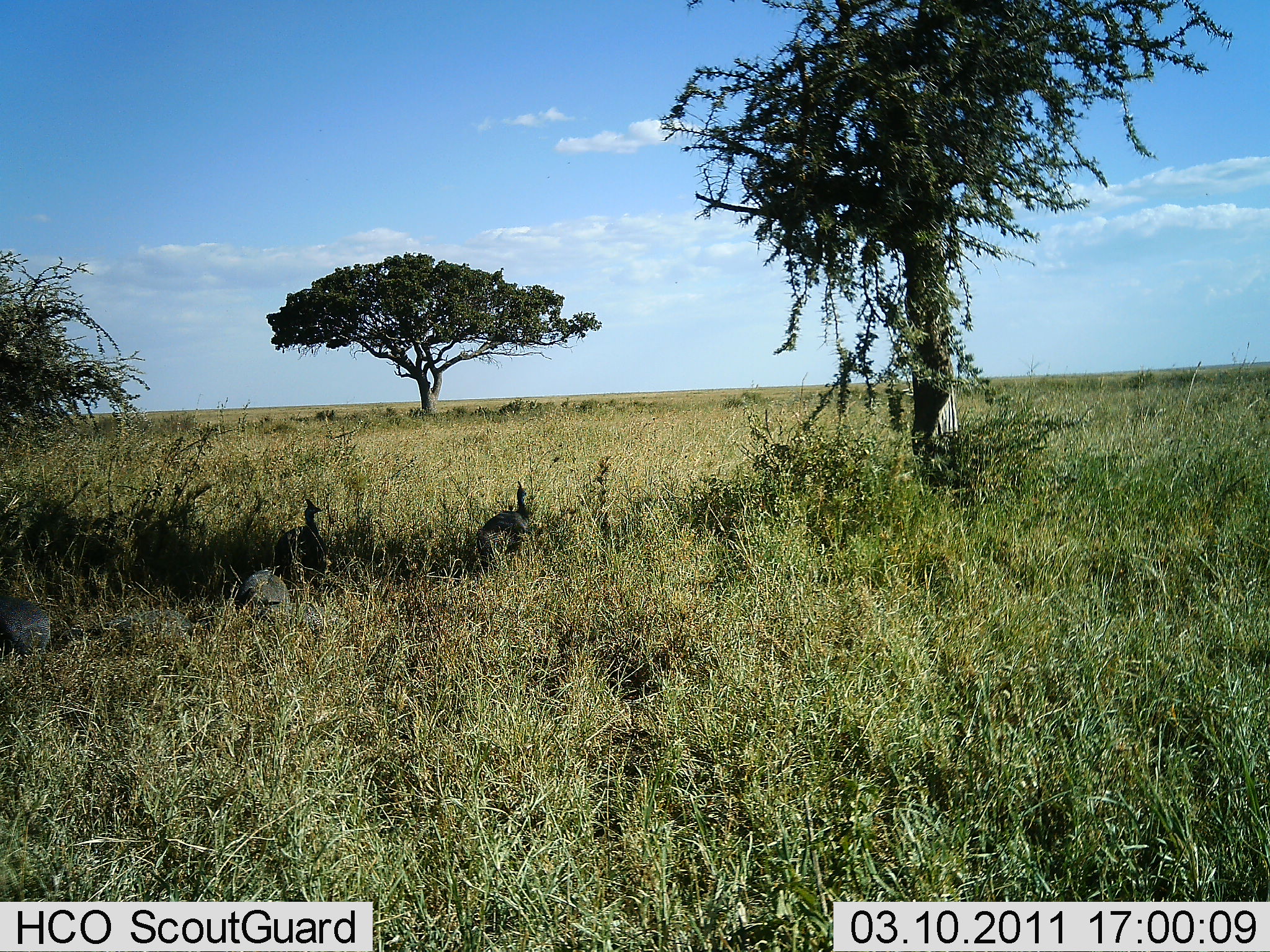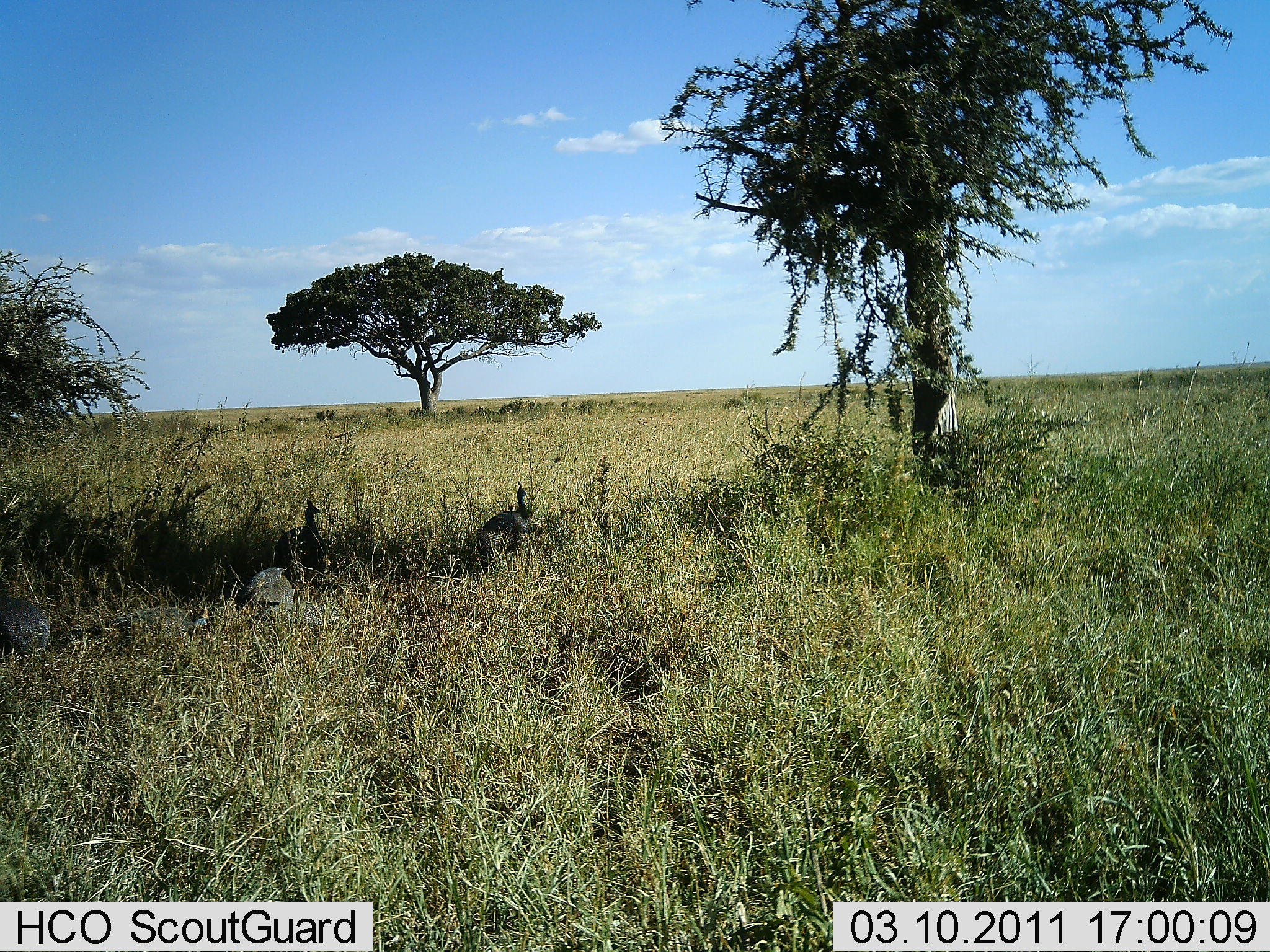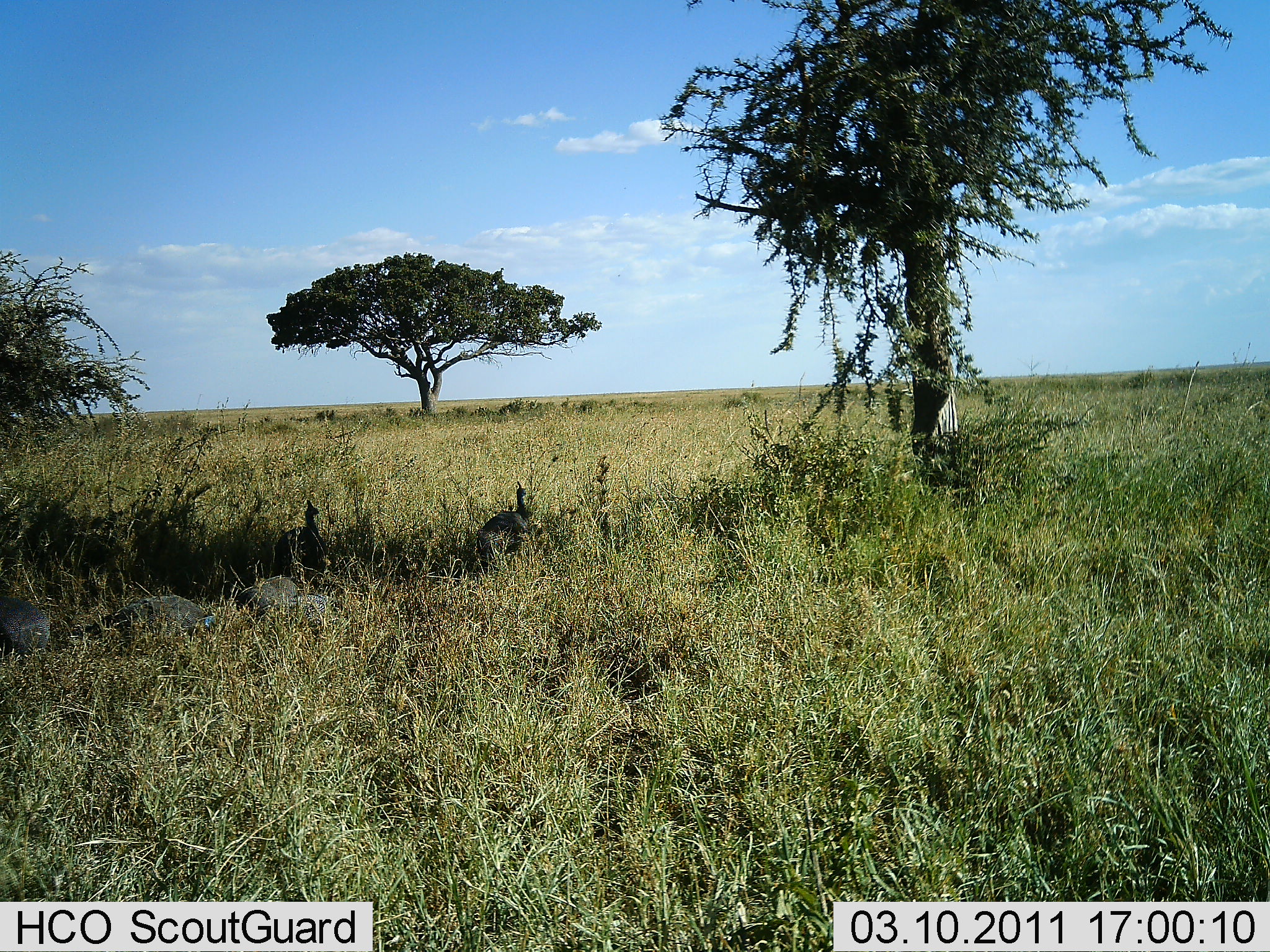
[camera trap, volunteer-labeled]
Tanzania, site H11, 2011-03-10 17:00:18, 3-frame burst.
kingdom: Animalia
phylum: Chordata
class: Aves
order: Galliformes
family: Numididae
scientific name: Numididae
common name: guinea fowl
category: guineafowl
Guineafowl (guinea fowl) (Numididae), count 6. Behavior (volunteer vote fractions): standing 67%, resting 27%, moving 33%, interacting 13%. Young present (vote fraction): 0%. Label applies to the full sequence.